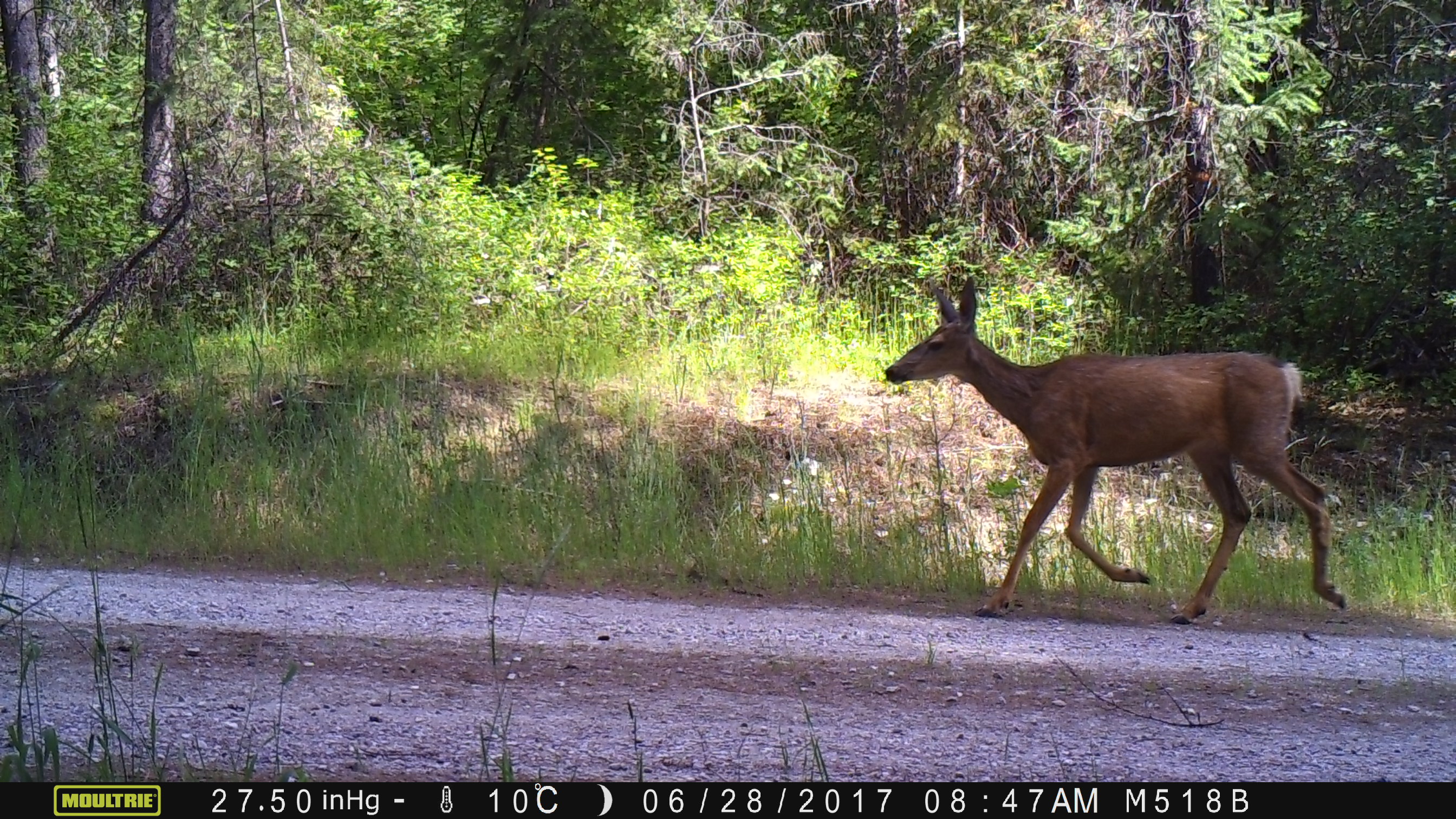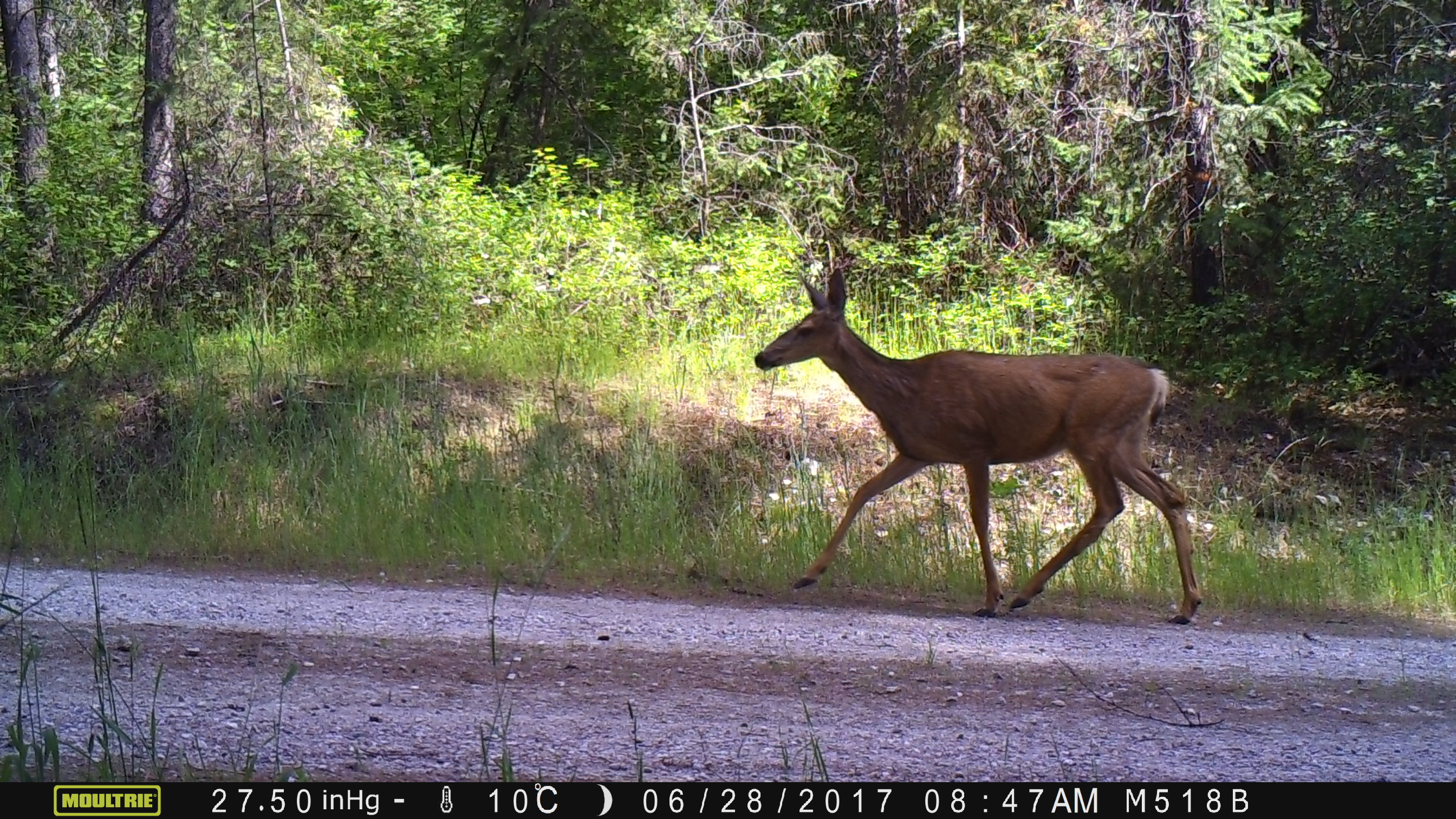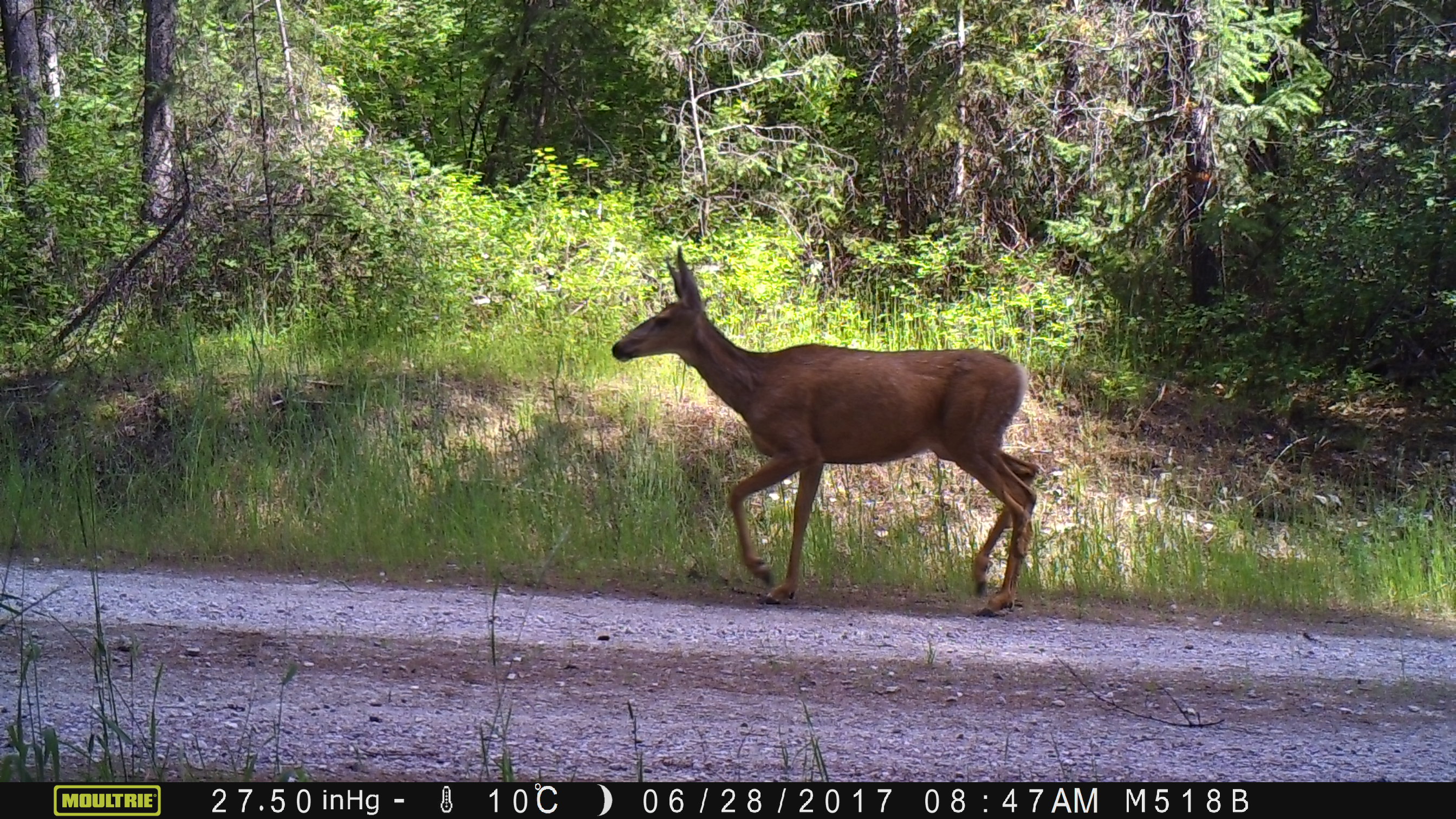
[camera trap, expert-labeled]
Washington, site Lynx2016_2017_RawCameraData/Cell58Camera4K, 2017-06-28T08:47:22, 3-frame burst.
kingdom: Animalia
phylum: Chordata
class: Mammalia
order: Artiodactyla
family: Cervidae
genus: Odocoileus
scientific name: Odocoileus hemionus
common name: mule deer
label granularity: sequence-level